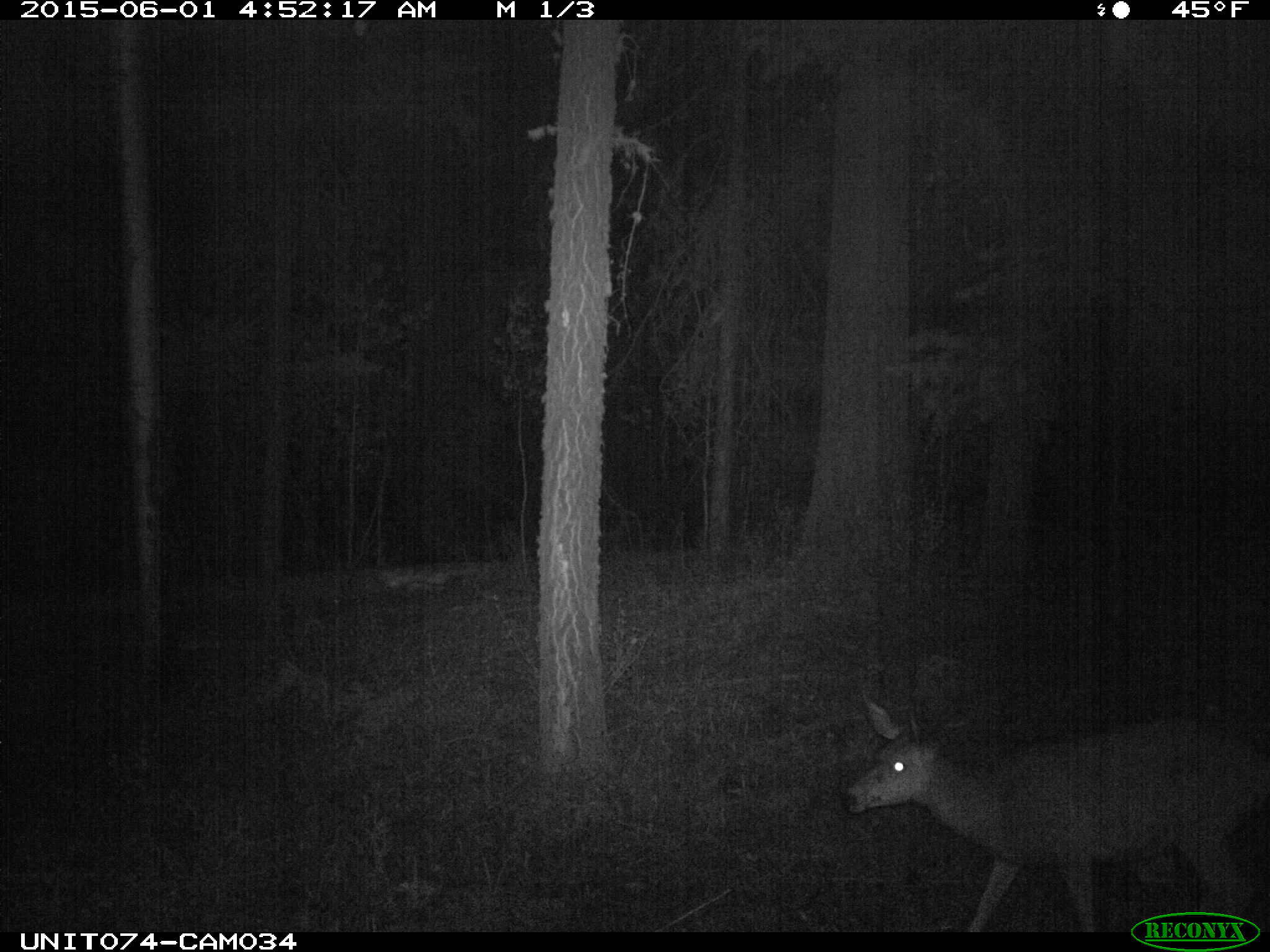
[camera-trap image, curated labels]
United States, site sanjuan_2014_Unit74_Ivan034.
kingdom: Animalia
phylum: Chordata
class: Mammalia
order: Artiodactyla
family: Cervidae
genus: Odocoileus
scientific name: Odocoileus hemionus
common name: mule deer